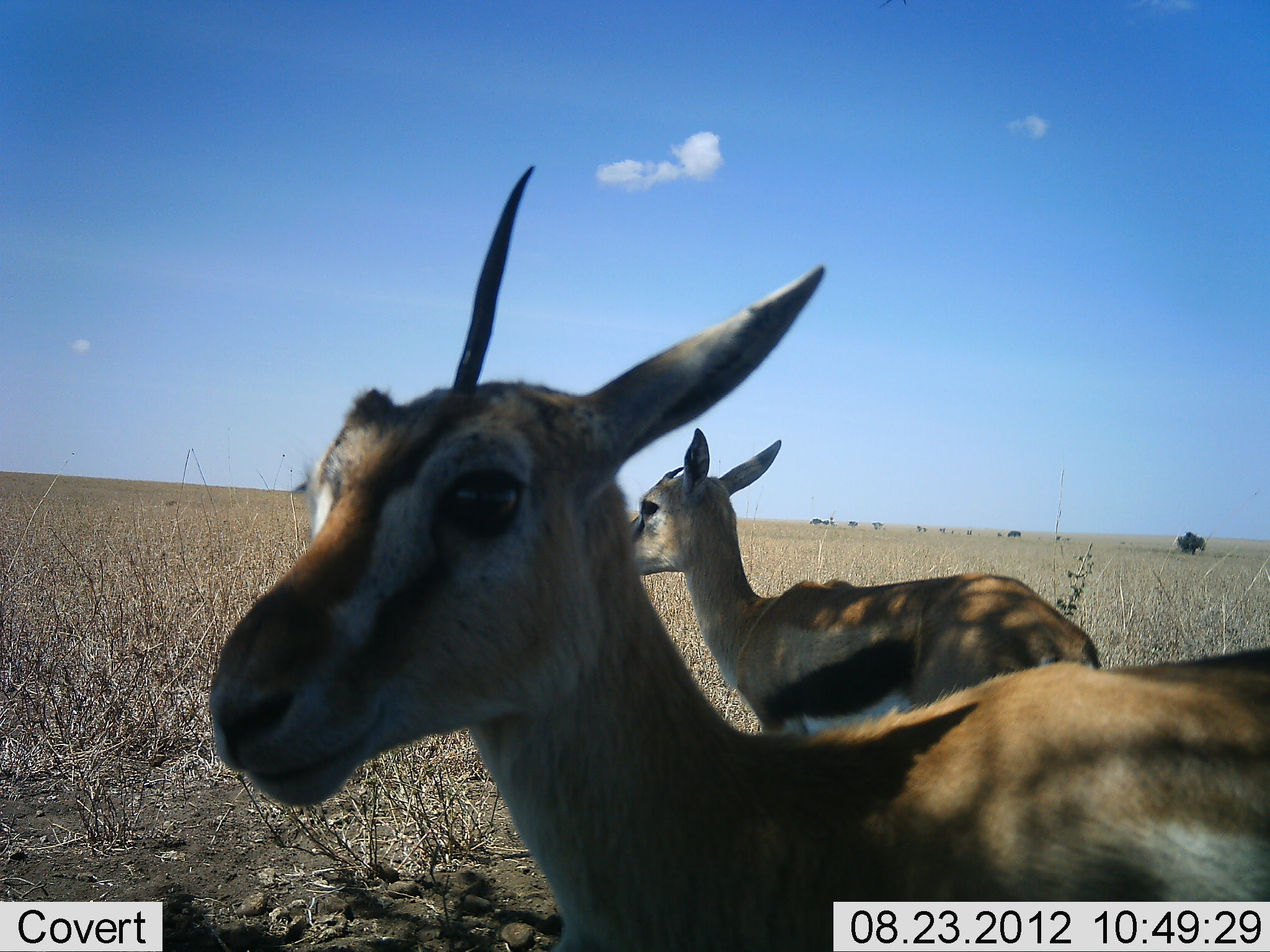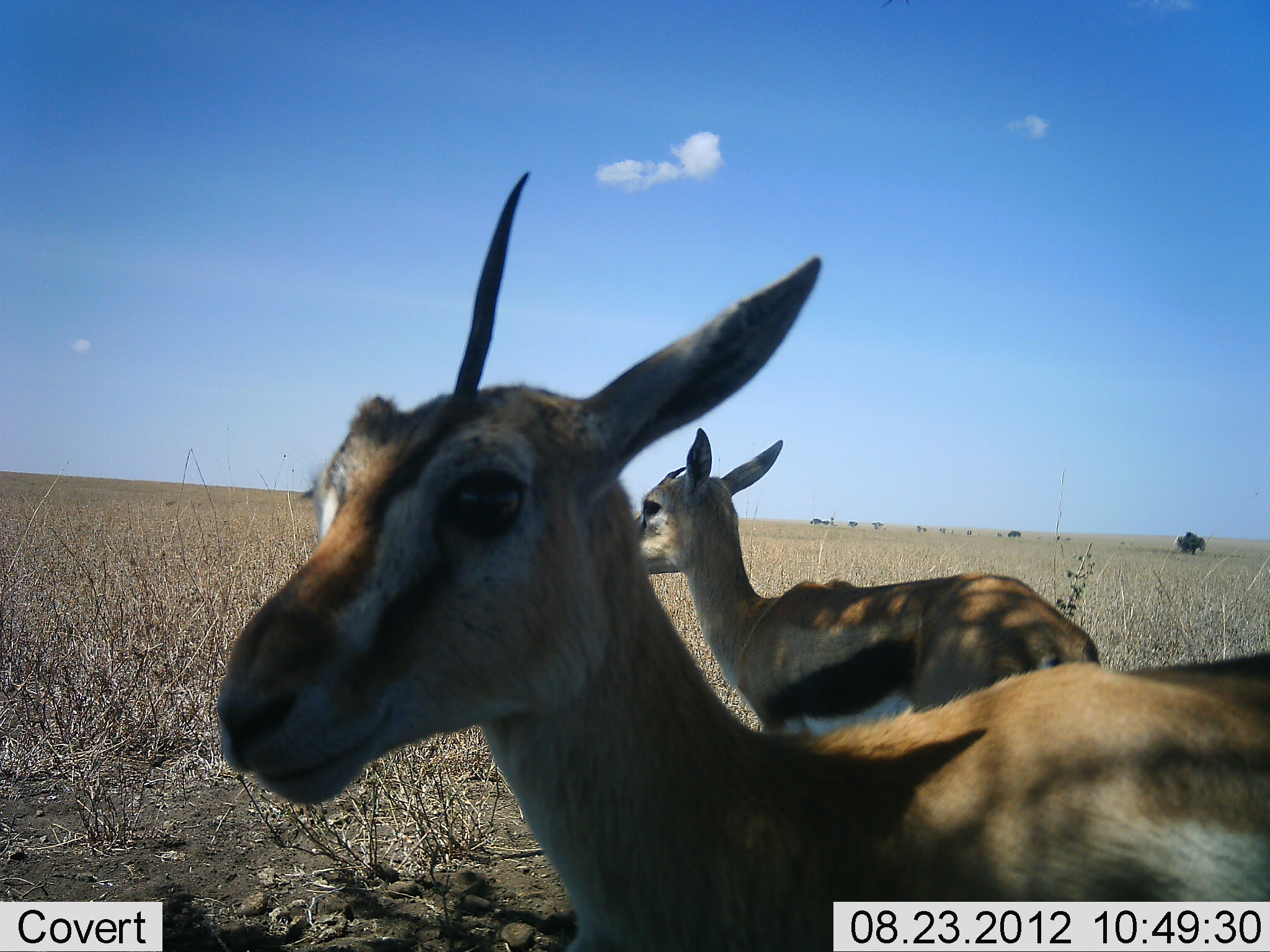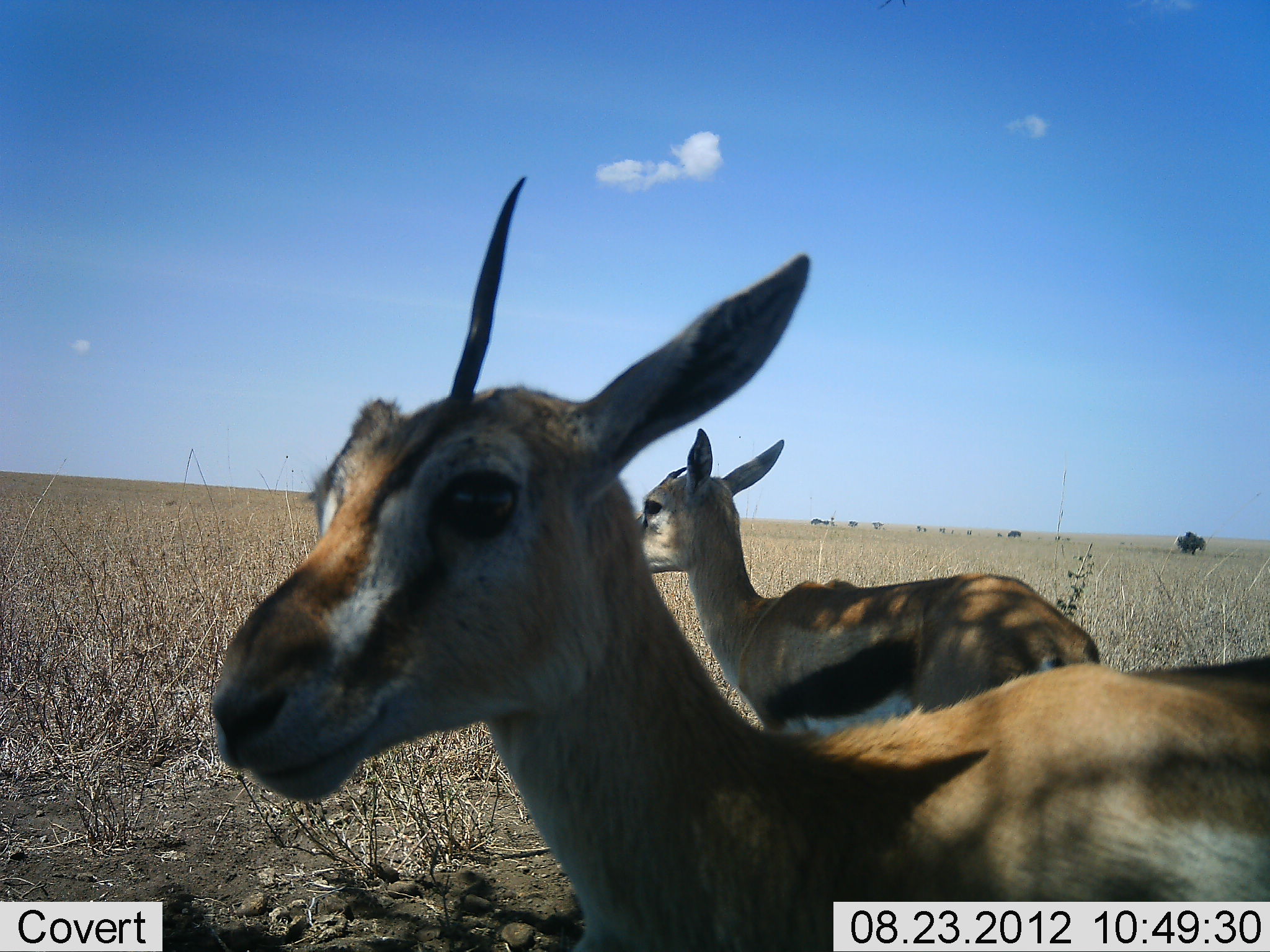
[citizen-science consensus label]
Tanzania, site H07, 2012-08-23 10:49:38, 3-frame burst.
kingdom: Animalia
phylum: Chordata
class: Mammalia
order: Artiodactyla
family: Bovidae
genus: Eudorcas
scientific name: Eudorcas thomsonii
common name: thomson's gazelle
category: gazellethomsons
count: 2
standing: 100%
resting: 0%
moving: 0%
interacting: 0%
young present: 0%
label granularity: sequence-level